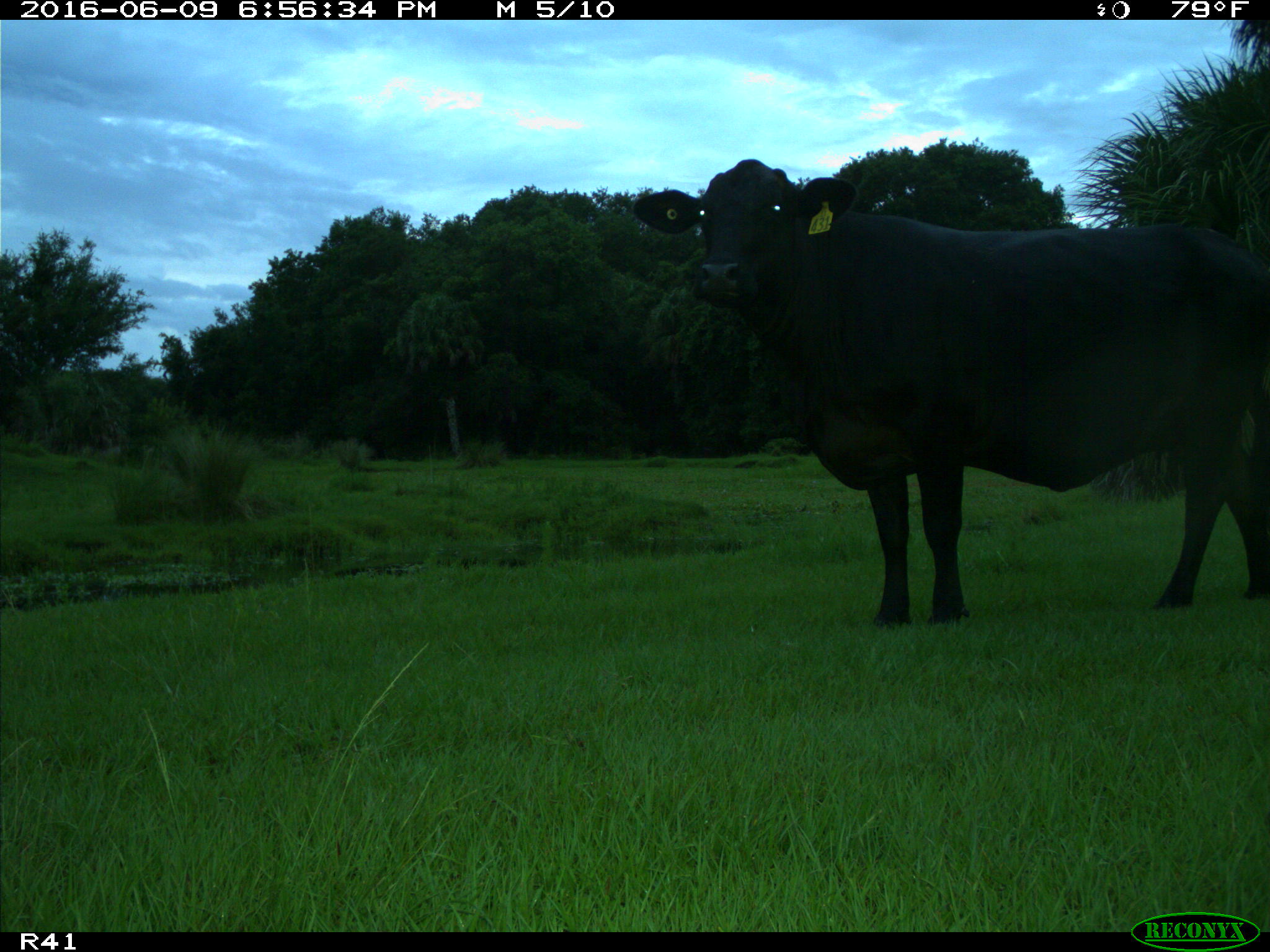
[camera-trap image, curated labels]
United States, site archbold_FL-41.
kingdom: Animalia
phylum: Chordata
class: Mammalia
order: Artiodactyla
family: Bovidae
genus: Bos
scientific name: Bos taurus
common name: domestic cow